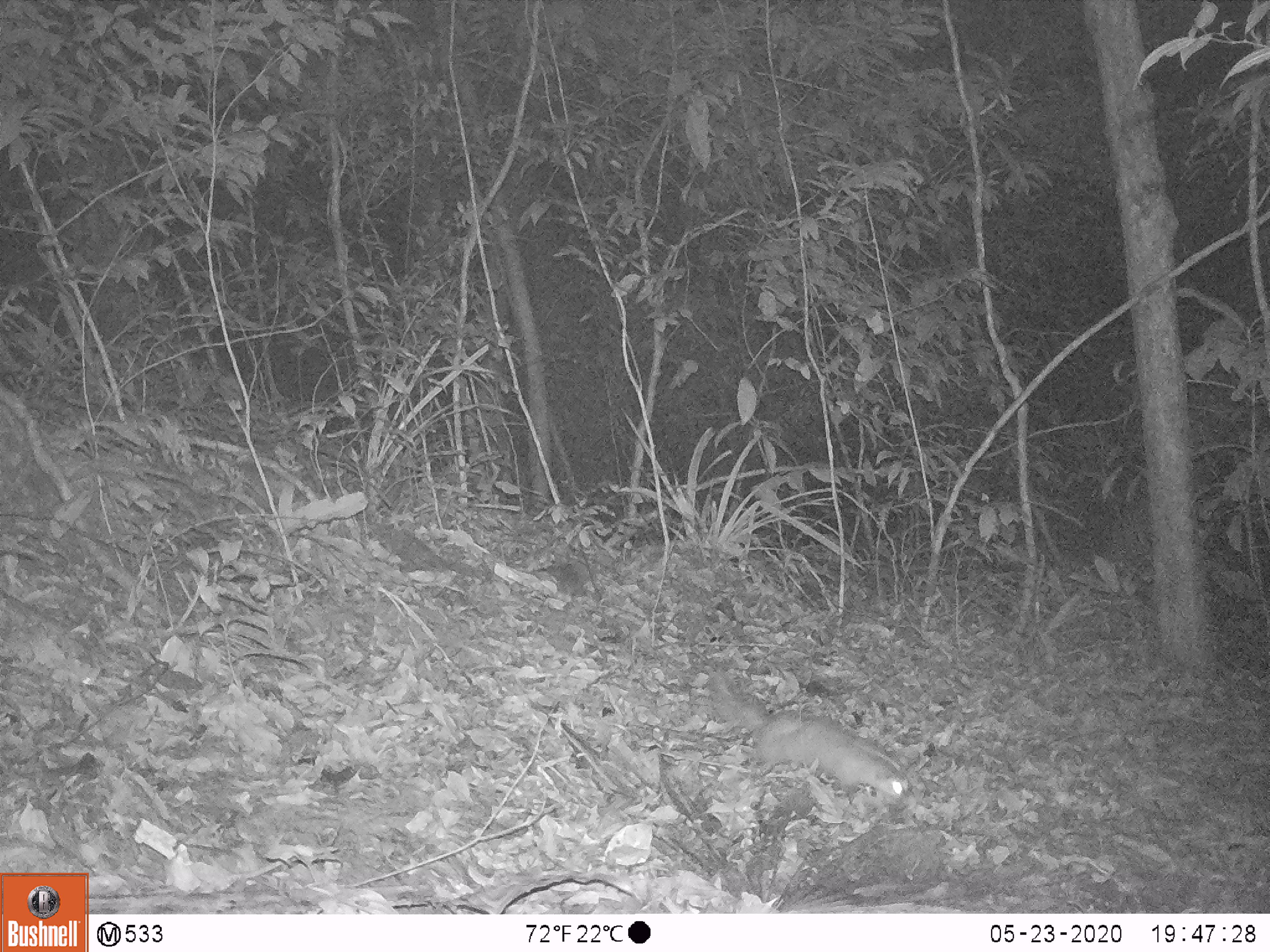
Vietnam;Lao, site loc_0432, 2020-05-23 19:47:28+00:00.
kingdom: Animalia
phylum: Chordata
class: Mammalia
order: Carnivora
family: Mustelidae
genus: Melogale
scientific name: Melogale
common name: ferret badger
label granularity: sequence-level